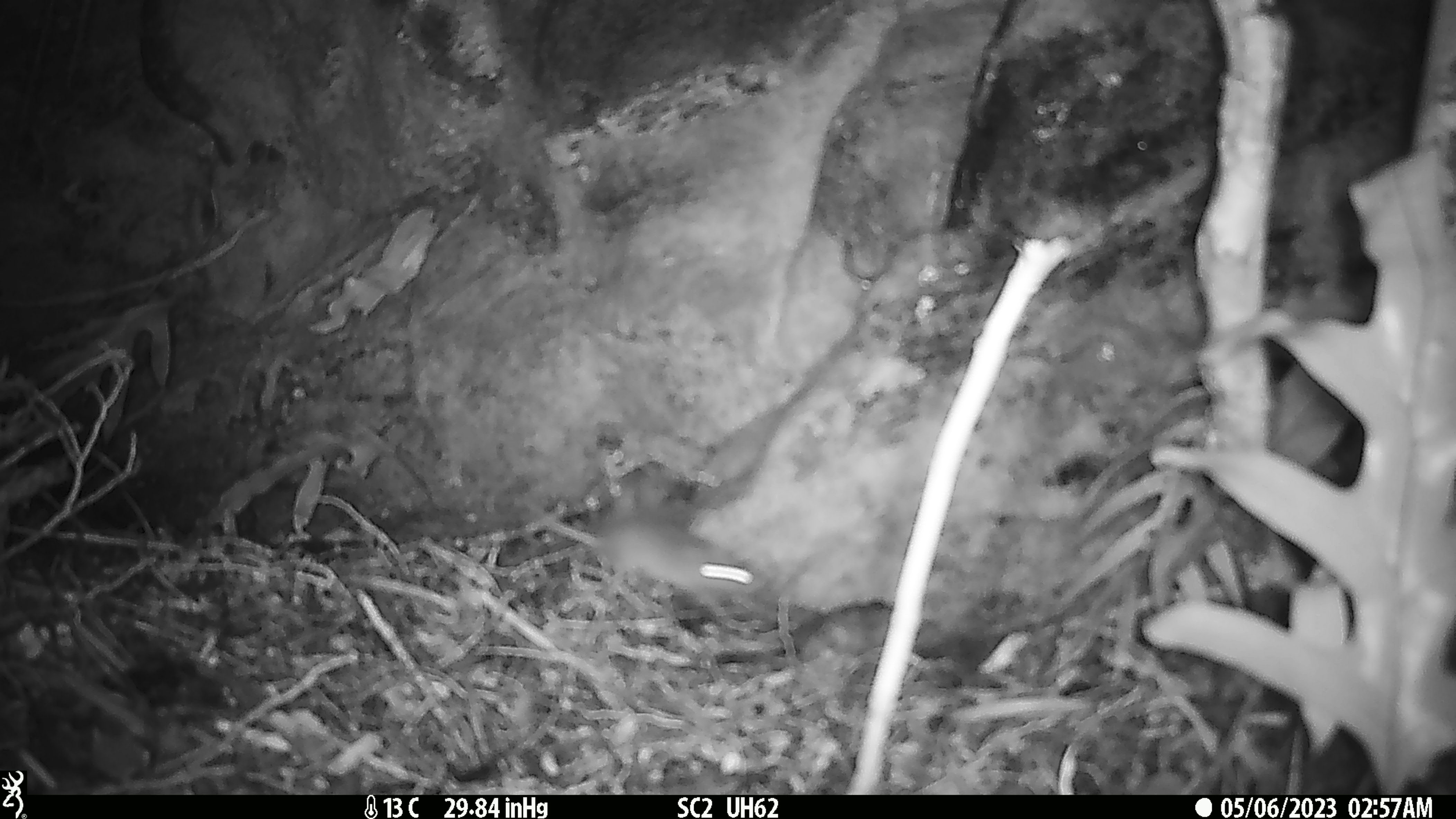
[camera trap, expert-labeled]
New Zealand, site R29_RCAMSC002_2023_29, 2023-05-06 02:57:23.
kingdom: Animalia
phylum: Chordata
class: Mammalia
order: Rodentia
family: Muridae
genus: Mus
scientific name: Mus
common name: mouse